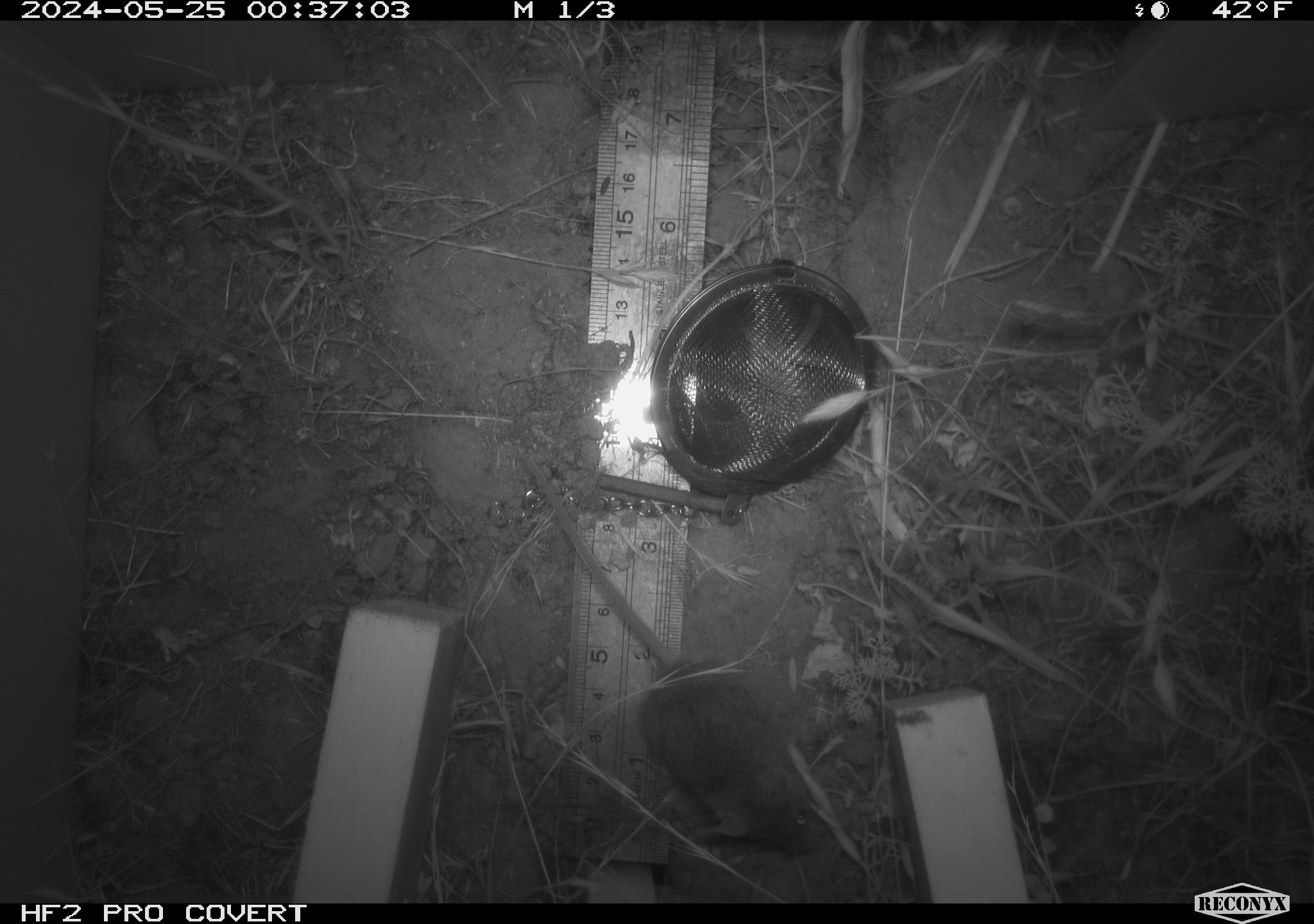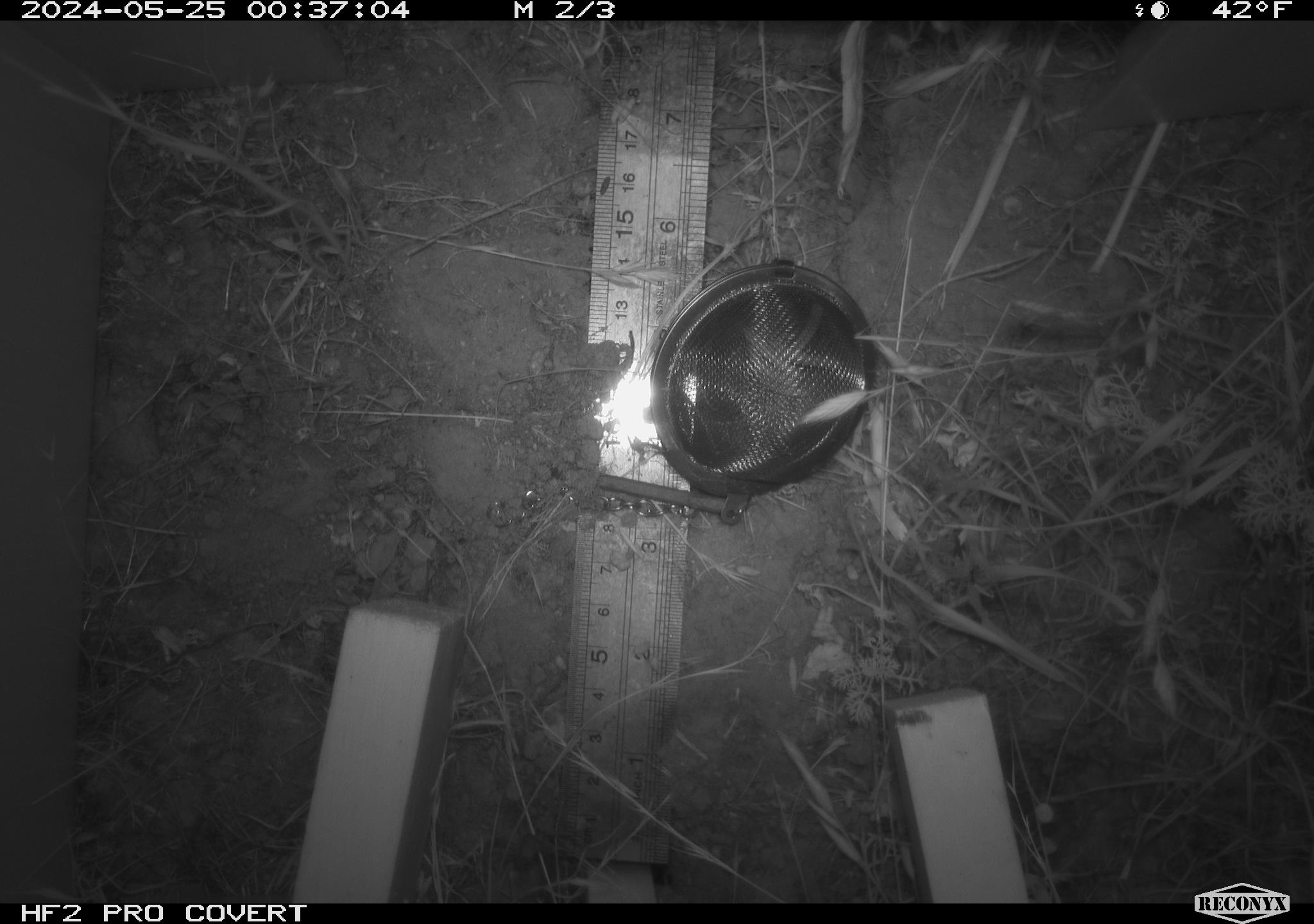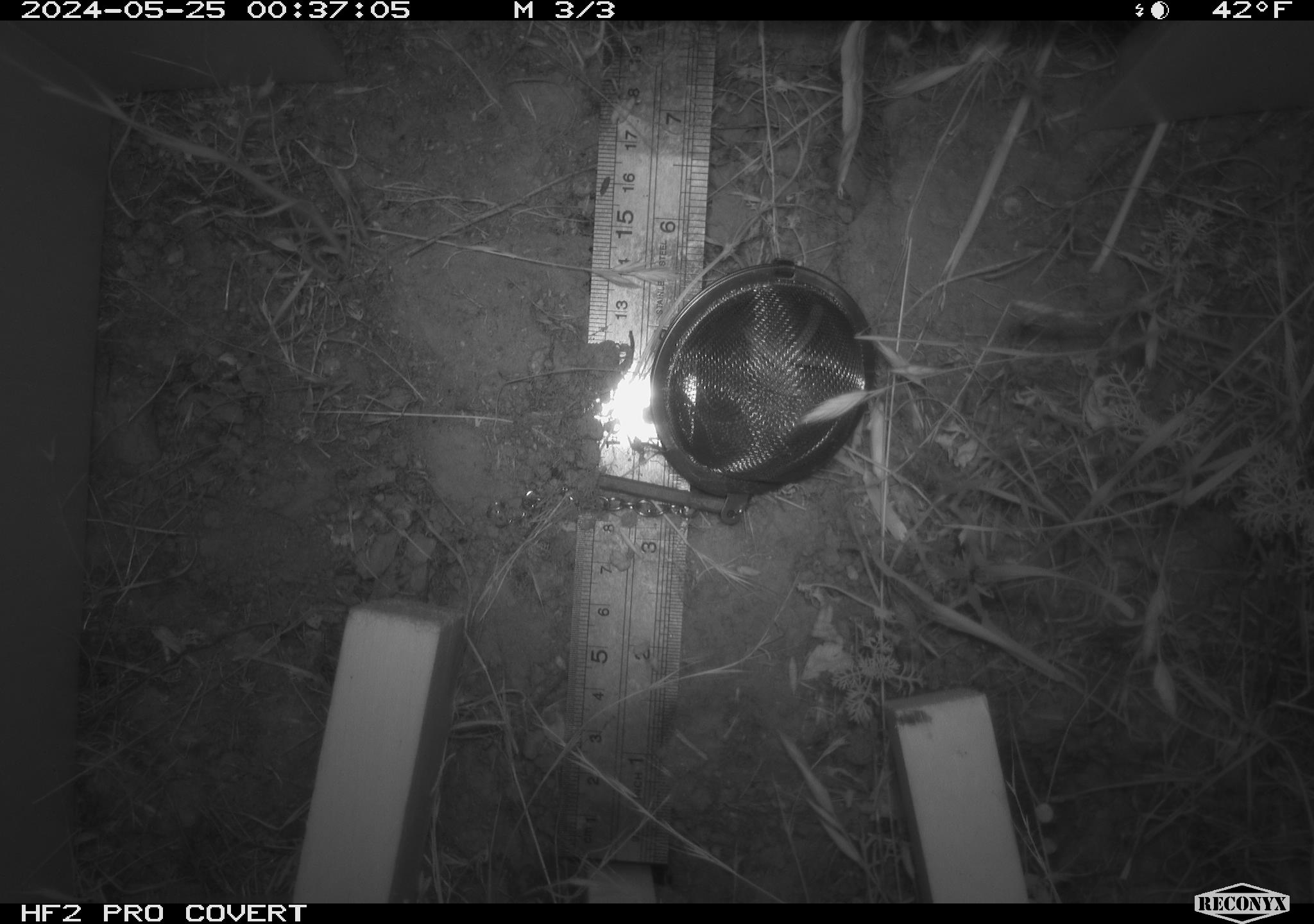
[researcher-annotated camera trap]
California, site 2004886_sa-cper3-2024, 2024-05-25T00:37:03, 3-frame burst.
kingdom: Animalia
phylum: Chordata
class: Mammalia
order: Rodentia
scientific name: Rodentia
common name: rodent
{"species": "rodent (Rodentia)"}